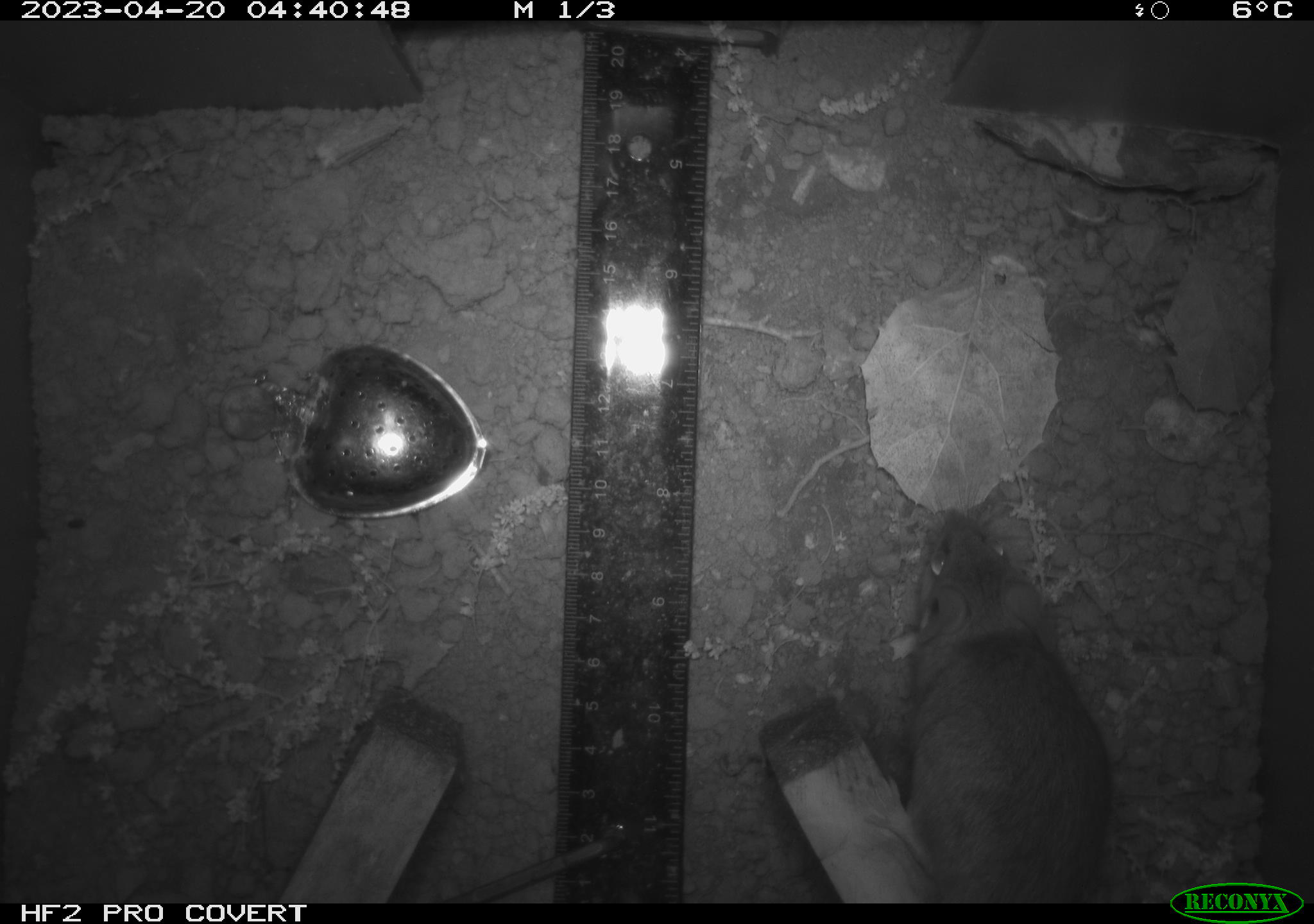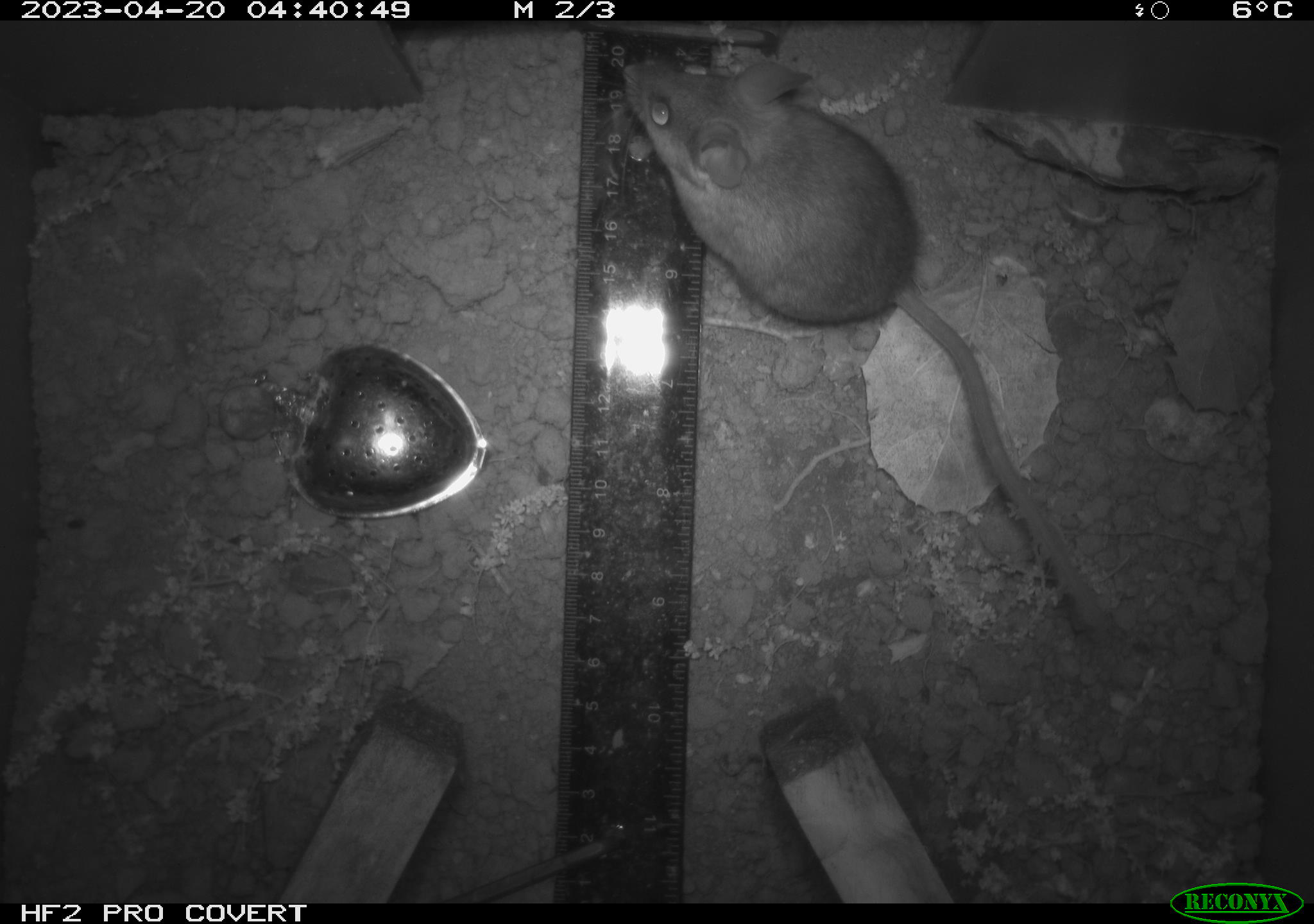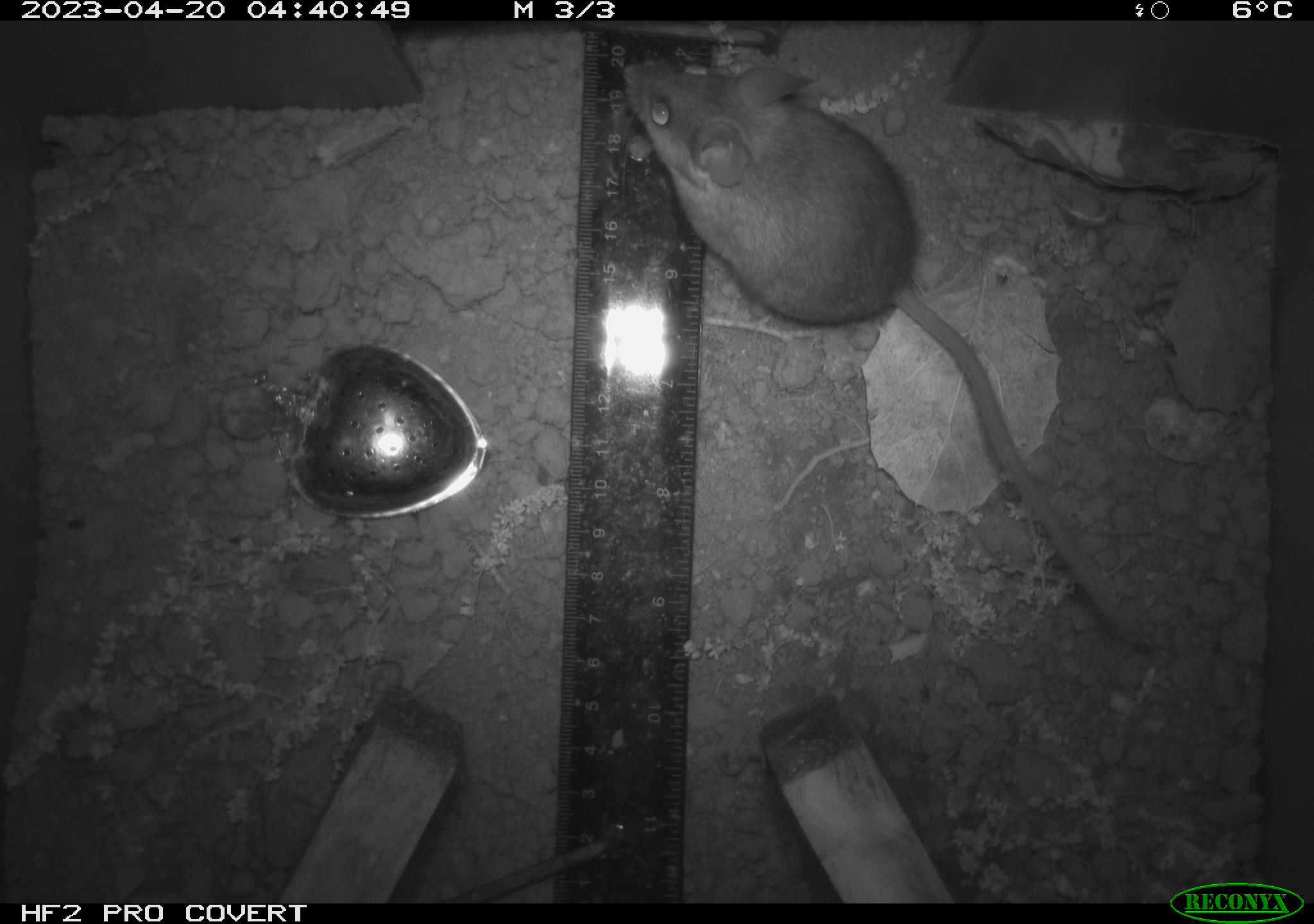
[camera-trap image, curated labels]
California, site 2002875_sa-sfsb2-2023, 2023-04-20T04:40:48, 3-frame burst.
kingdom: Animalia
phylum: Chordata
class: Mammalia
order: Rodentia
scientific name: Rodentia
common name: mouse species